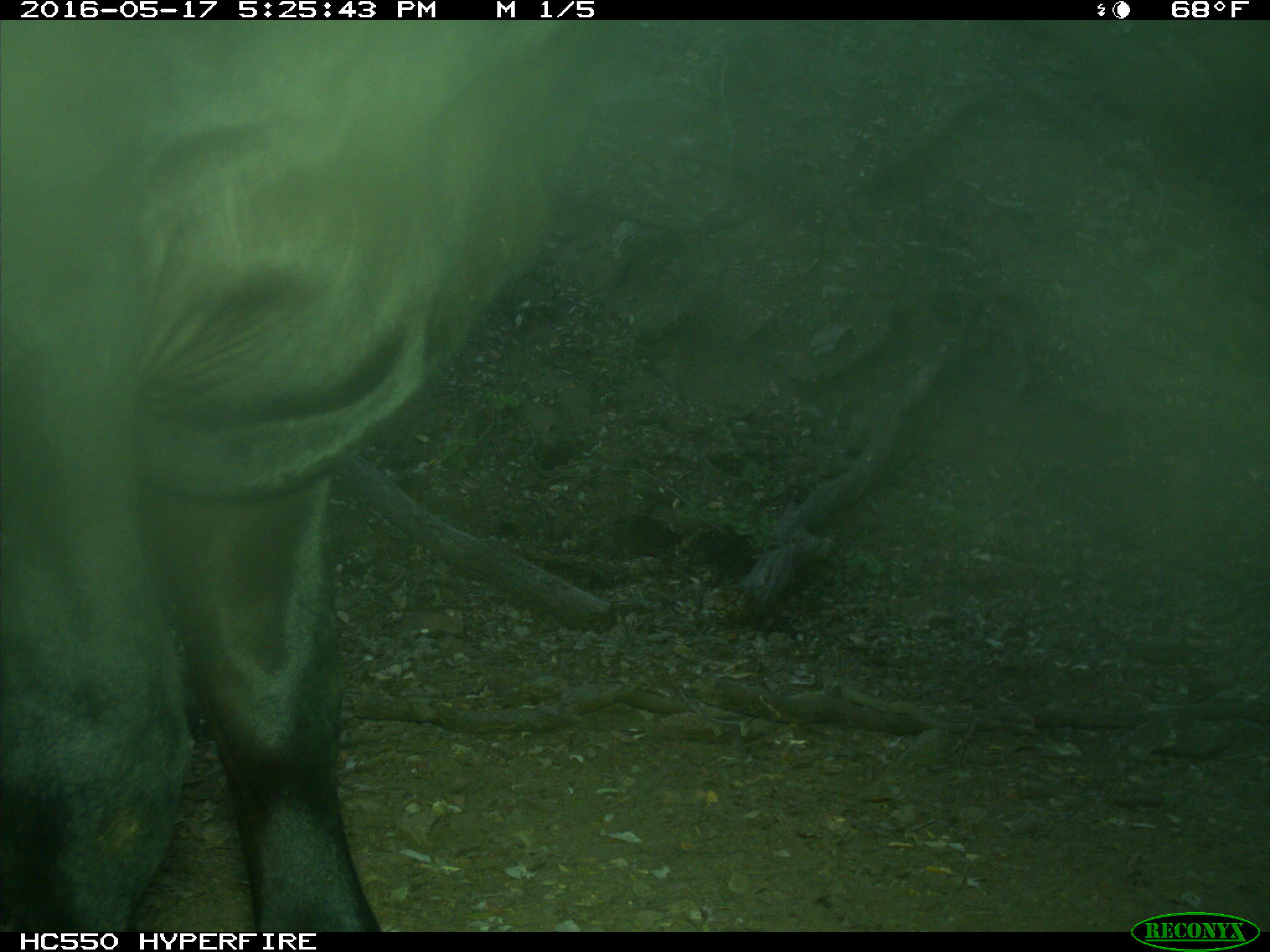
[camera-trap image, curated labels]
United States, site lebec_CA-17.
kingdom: Animalia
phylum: Chordata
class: Mammalia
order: Artiodactyla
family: Bovidae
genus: Bos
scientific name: Bos taurus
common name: domestic cow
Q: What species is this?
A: Bos taurus (domestic cow).